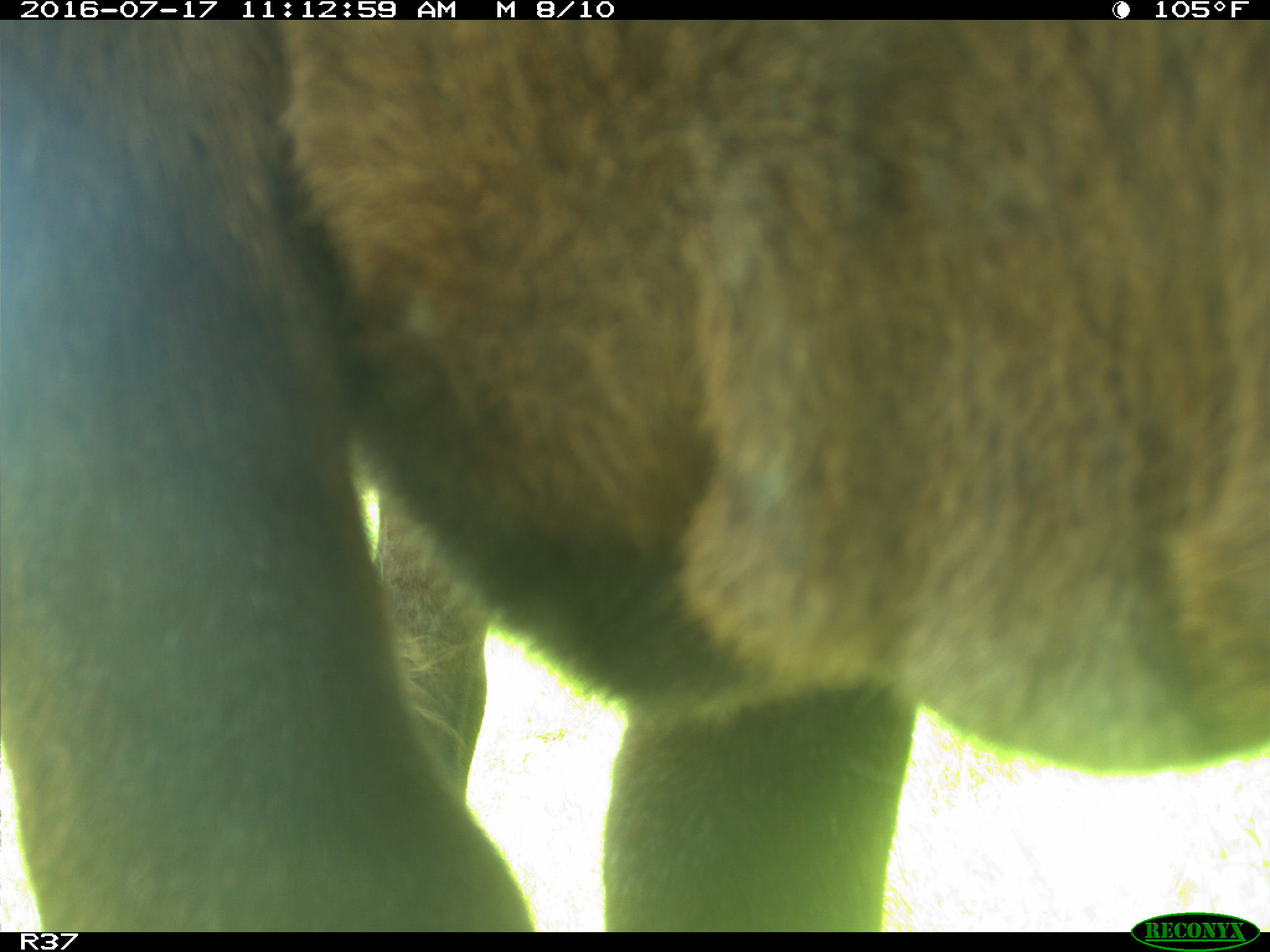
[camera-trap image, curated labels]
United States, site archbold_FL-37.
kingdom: Animalia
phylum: Chordata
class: Mammalia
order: Artiodactyla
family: Bovidae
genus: Bos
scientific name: Bos taurus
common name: domestic cow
Bos taurus (domestic cow).